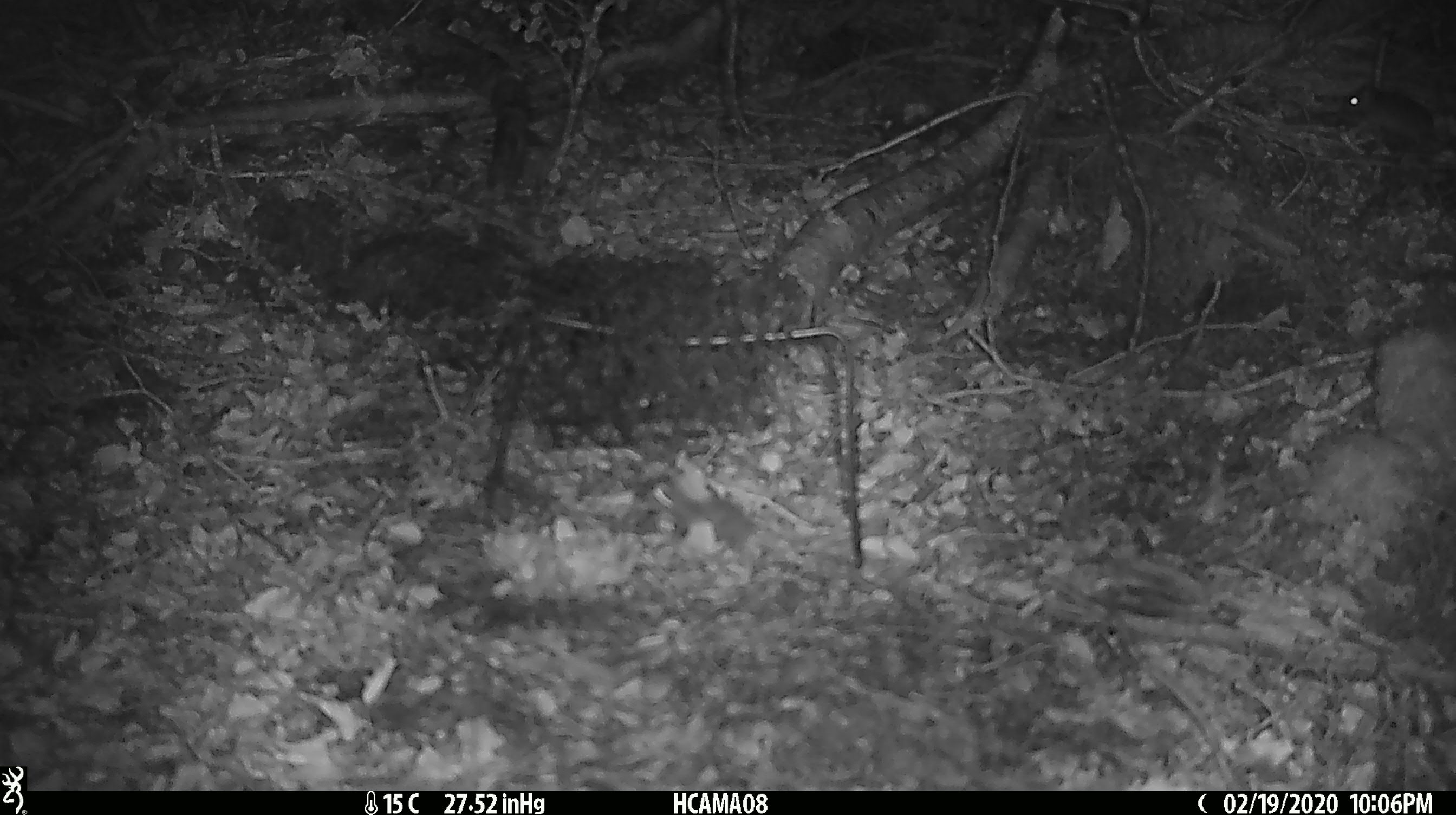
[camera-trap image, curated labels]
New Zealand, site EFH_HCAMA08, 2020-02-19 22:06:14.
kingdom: Animalia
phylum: Chordata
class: Mammalia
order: Rodentia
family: Muridae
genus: Mus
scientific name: Mus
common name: mouse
Mouse (Mus).